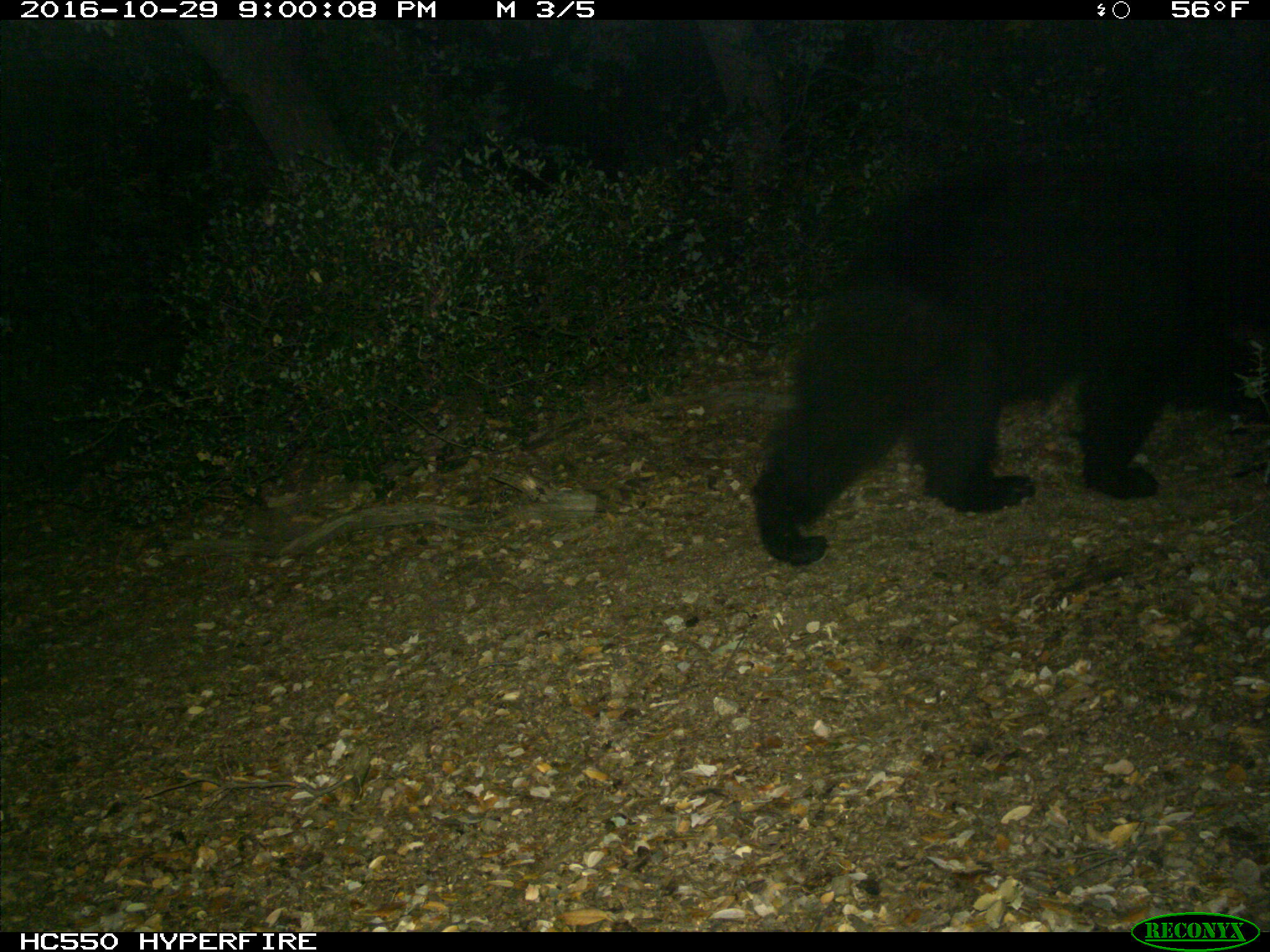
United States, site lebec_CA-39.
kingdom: Animalia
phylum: Chordata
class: Mammalia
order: Carnivora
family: Ursidae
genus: Ursus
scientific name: Ursus americanus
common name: american black bear